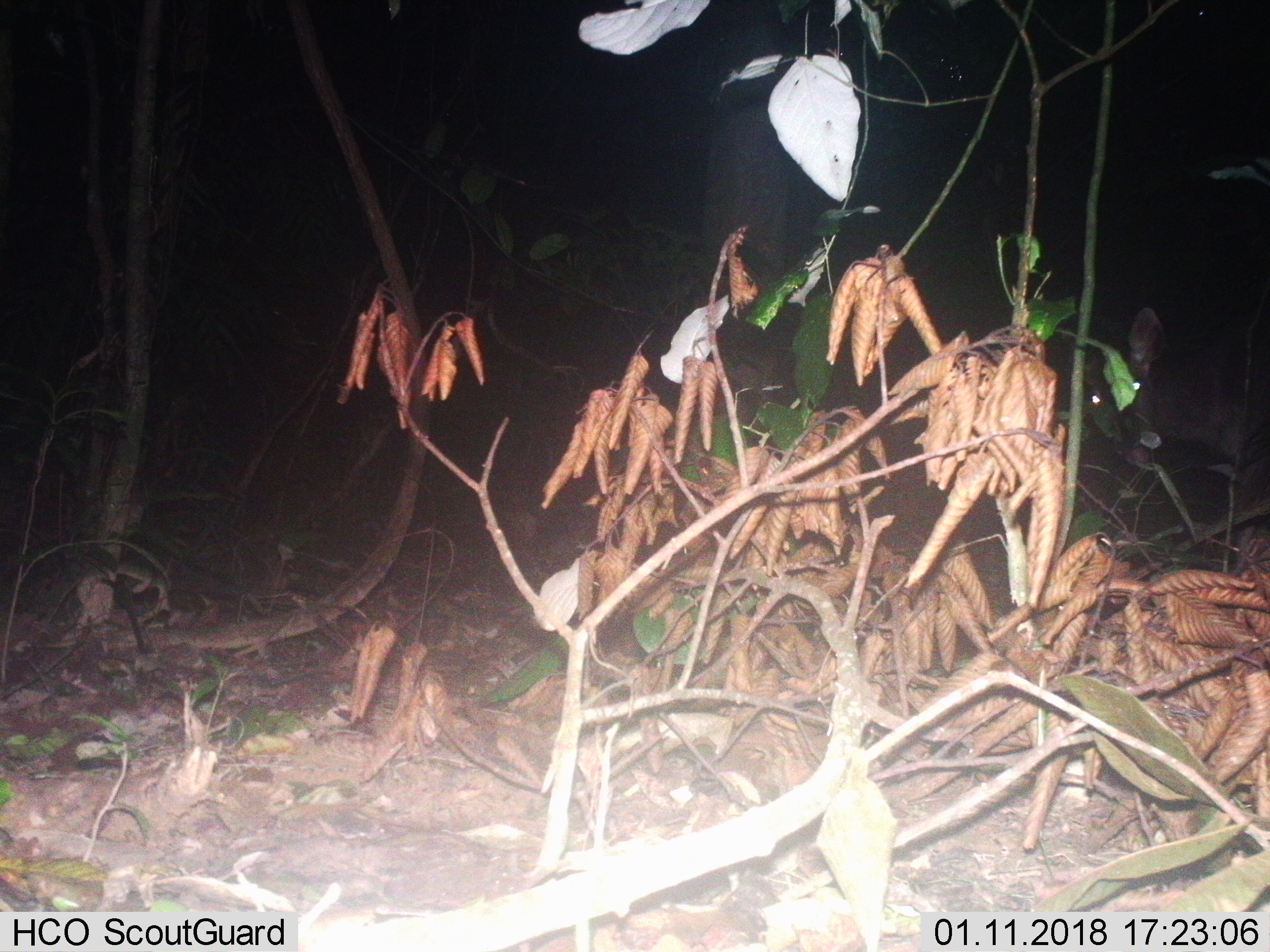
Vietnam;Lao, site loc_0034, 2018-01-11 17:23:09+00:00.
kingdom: Animalia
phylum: Chordata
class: Mammalia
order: Artiodactyla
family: Cervidae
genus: Rusa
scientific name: Rusa unicolor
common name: sambar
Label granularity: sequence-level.